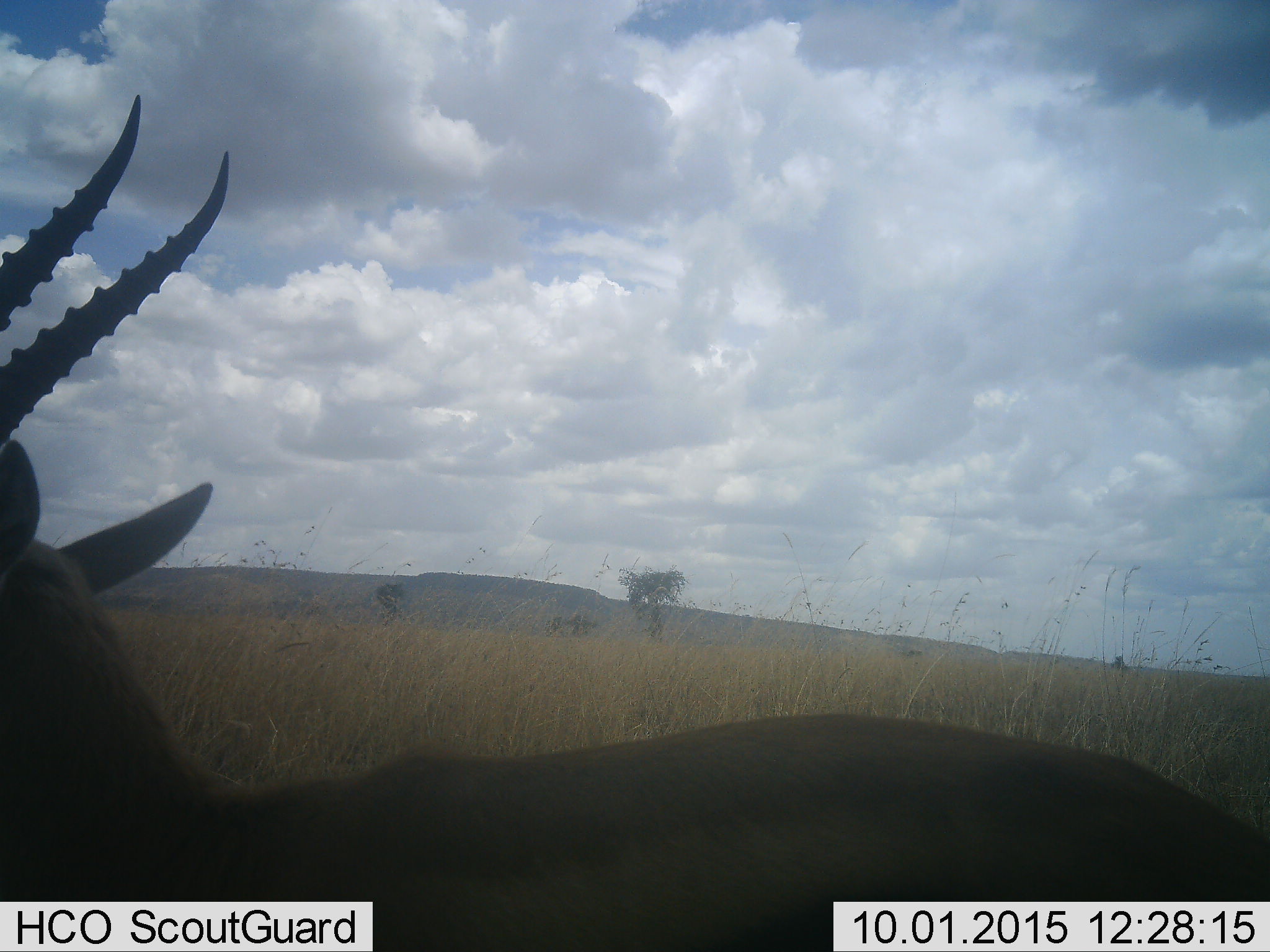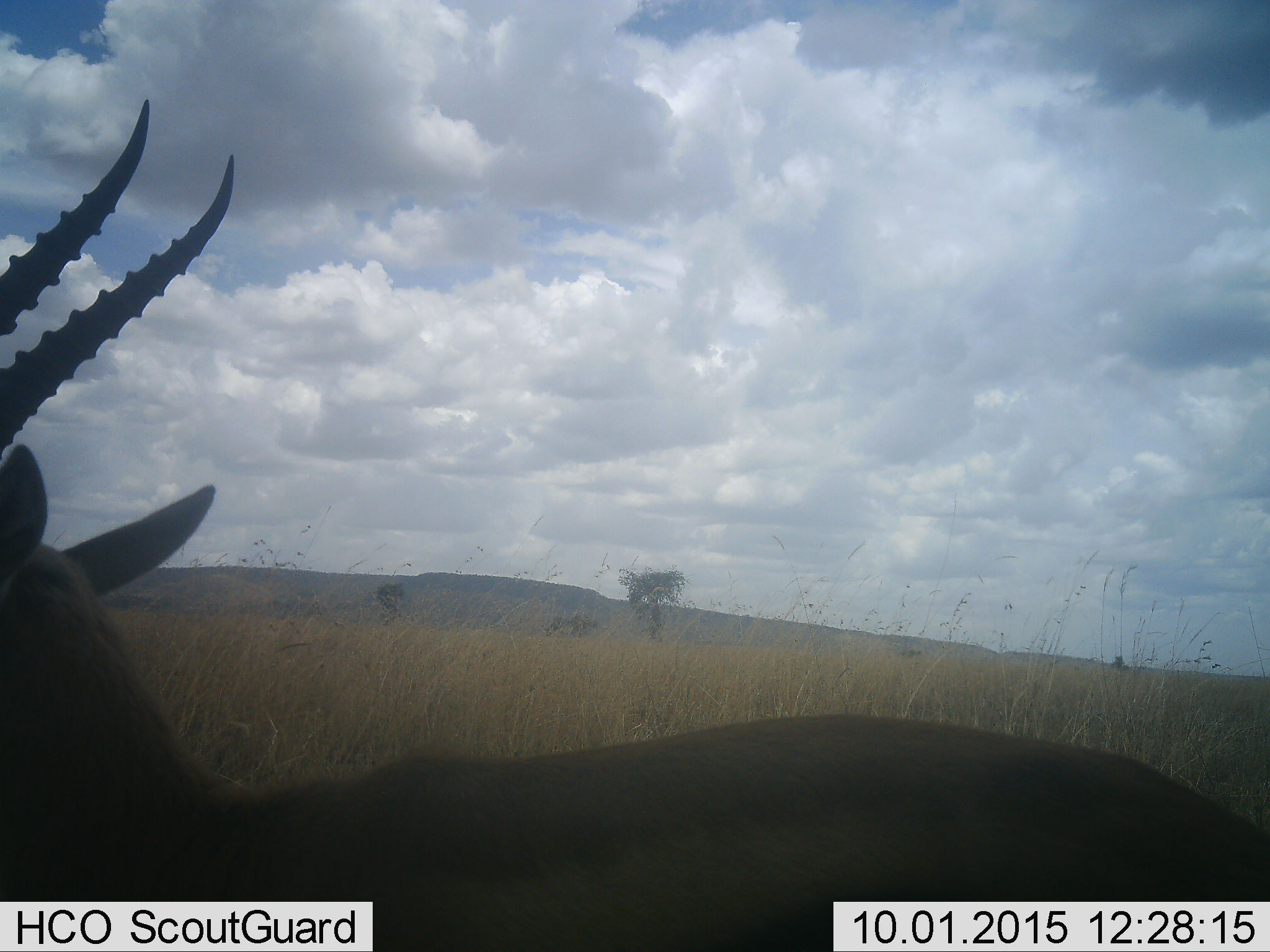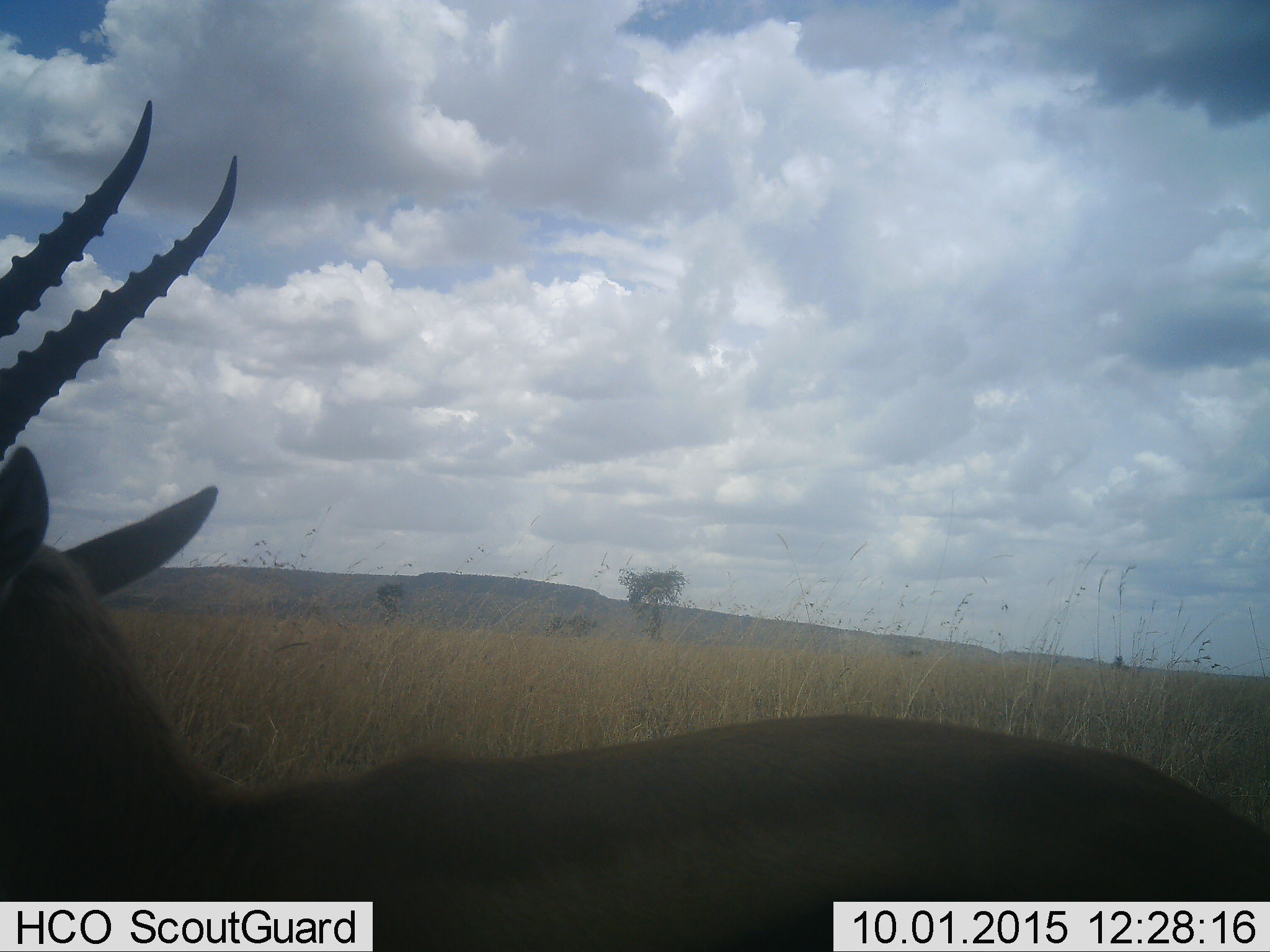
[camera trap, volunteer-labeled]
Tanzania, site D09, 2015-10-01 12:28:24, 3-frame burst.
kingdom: Animalia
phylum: Chordata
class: Mammalia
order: Artiodactyla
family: Bovidae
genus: Eudorcas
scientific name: Eudorcas thomsonii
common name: thomson's gazelle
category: gazellethomsons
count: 1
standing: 100%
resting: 0%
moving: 0%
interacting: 0%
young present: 0%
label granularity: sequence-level